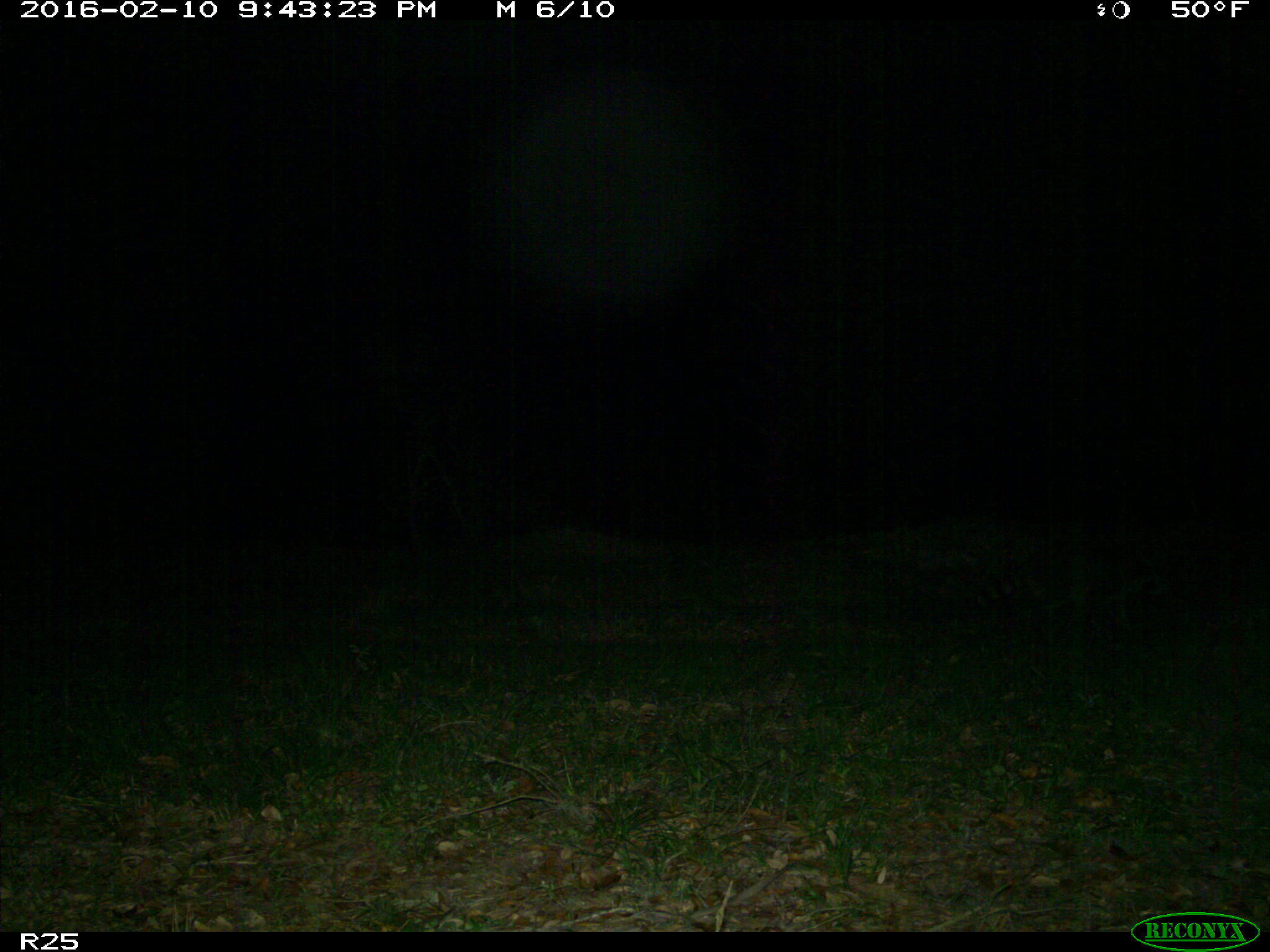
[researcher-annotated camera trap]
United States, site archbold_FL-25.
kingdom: Animalia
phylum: Chordata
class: Mammalia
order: Carnivora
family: Procyonidae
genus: Procyon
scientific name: Procyon lotor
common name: common raccoon